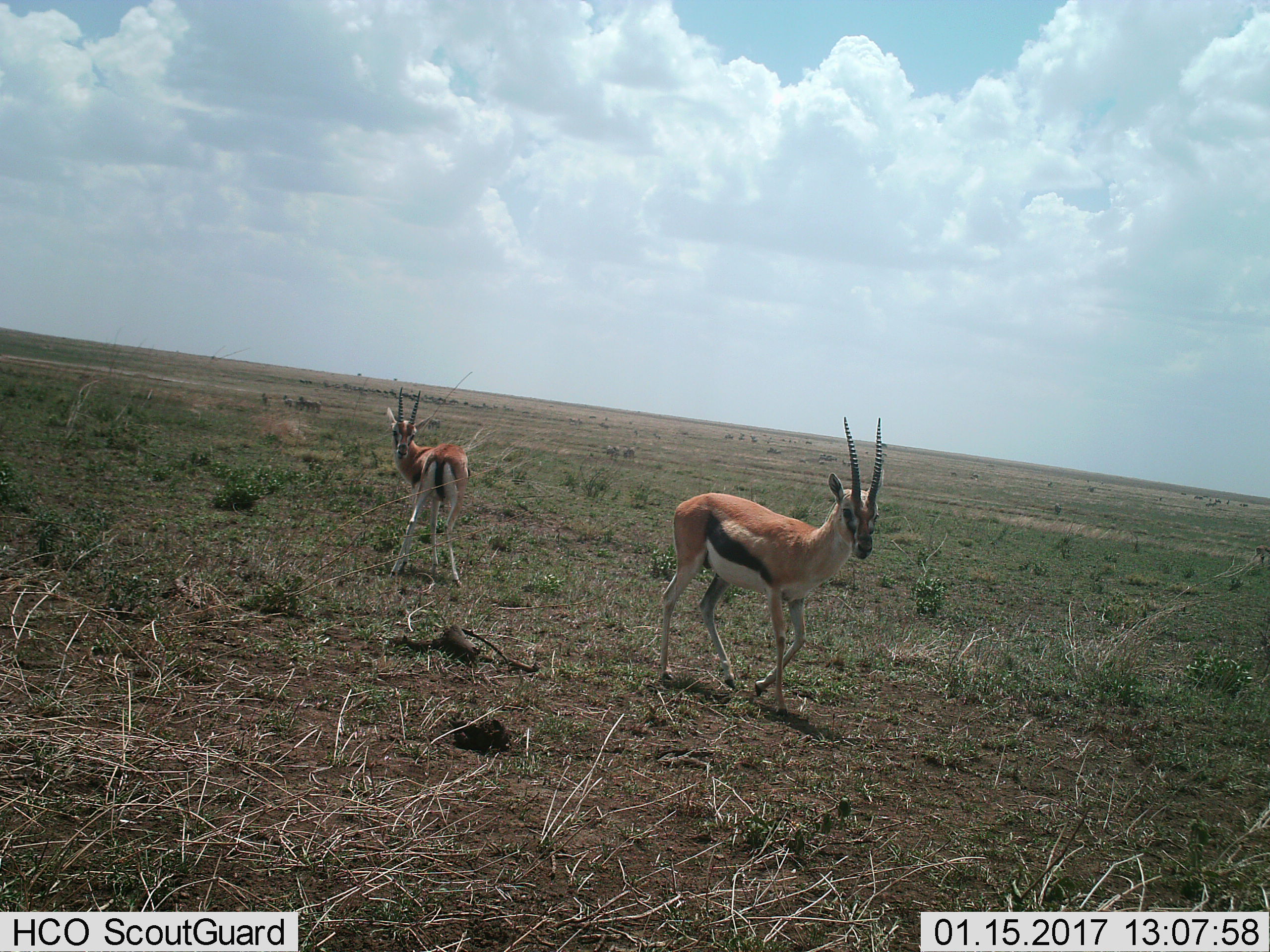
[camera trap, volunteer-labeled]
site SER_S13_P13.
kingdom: Animalia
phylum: Chordata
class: Mammalia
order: Artiodactyla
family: Bovidae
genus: Eudorcas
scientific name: Eudorcas thomsonii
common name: thomson's gazelle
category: gazellethomsons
Gazellethomsons (thomson's gazelle) (Eudorcas thomsonii), count 2. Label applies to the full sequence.